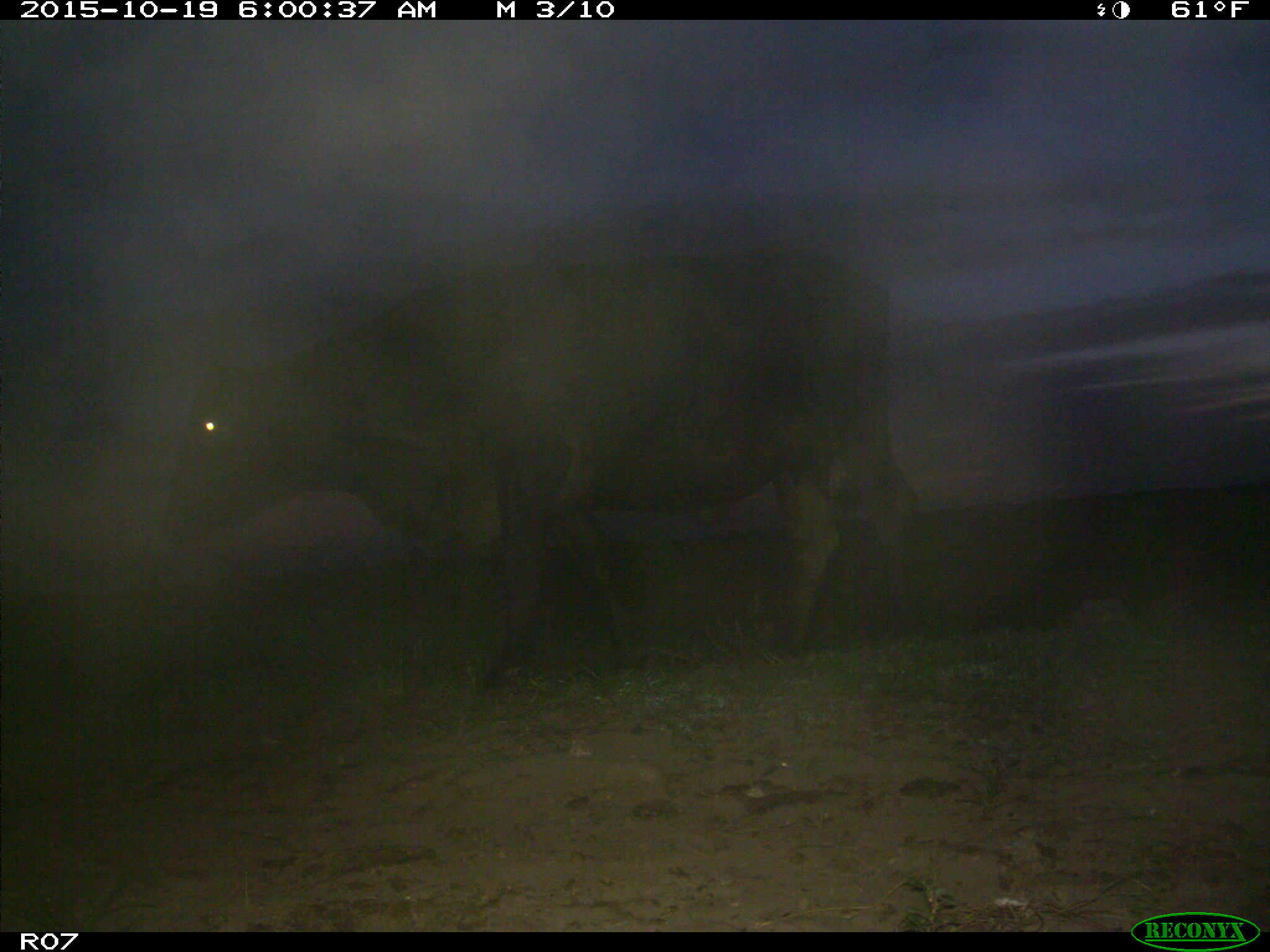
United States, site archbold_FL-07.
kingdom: Animalia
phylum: Chordata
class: Mammalia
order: Artiodactyla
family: Bovidae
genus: Bos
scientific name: Bos taurus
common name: domestic cow